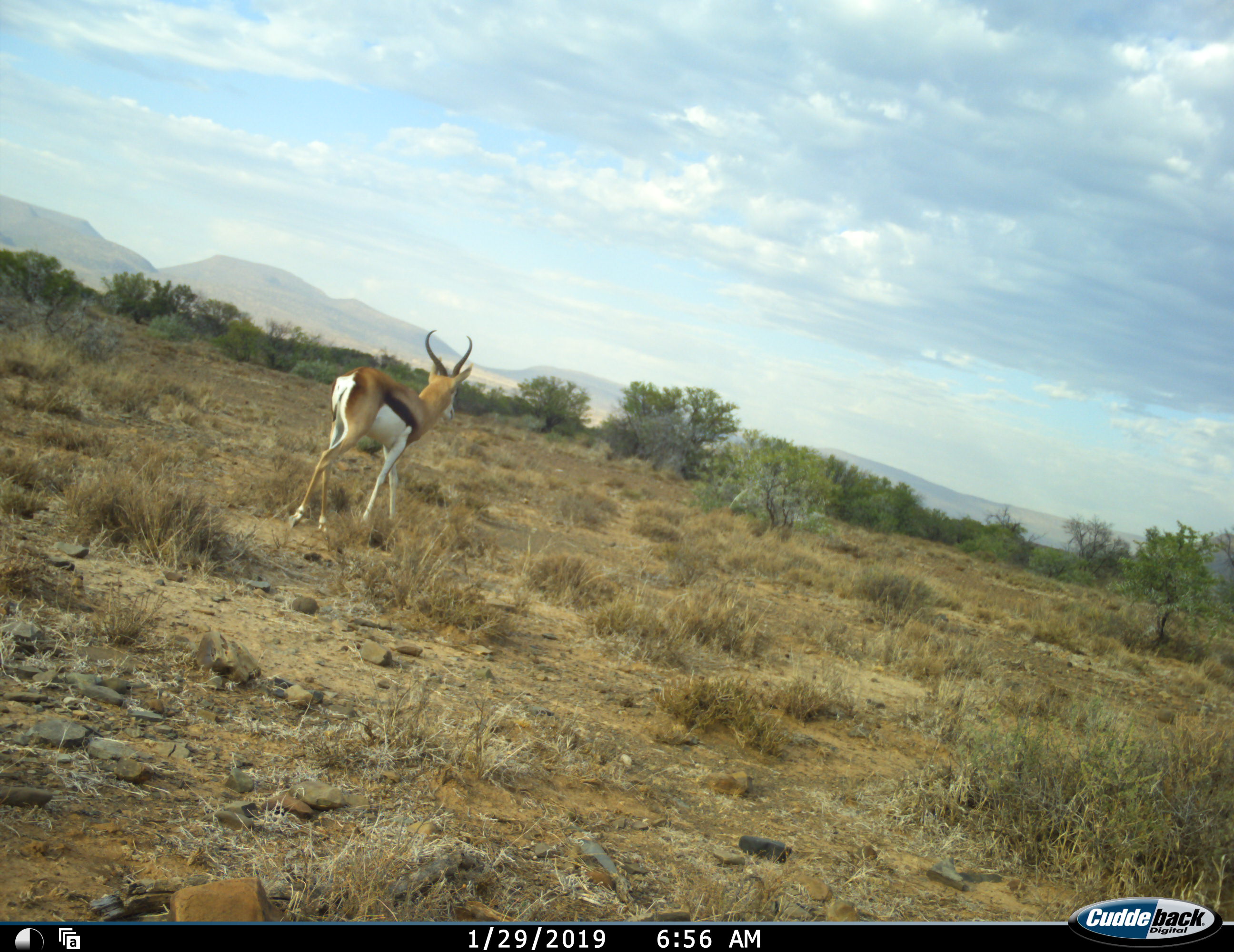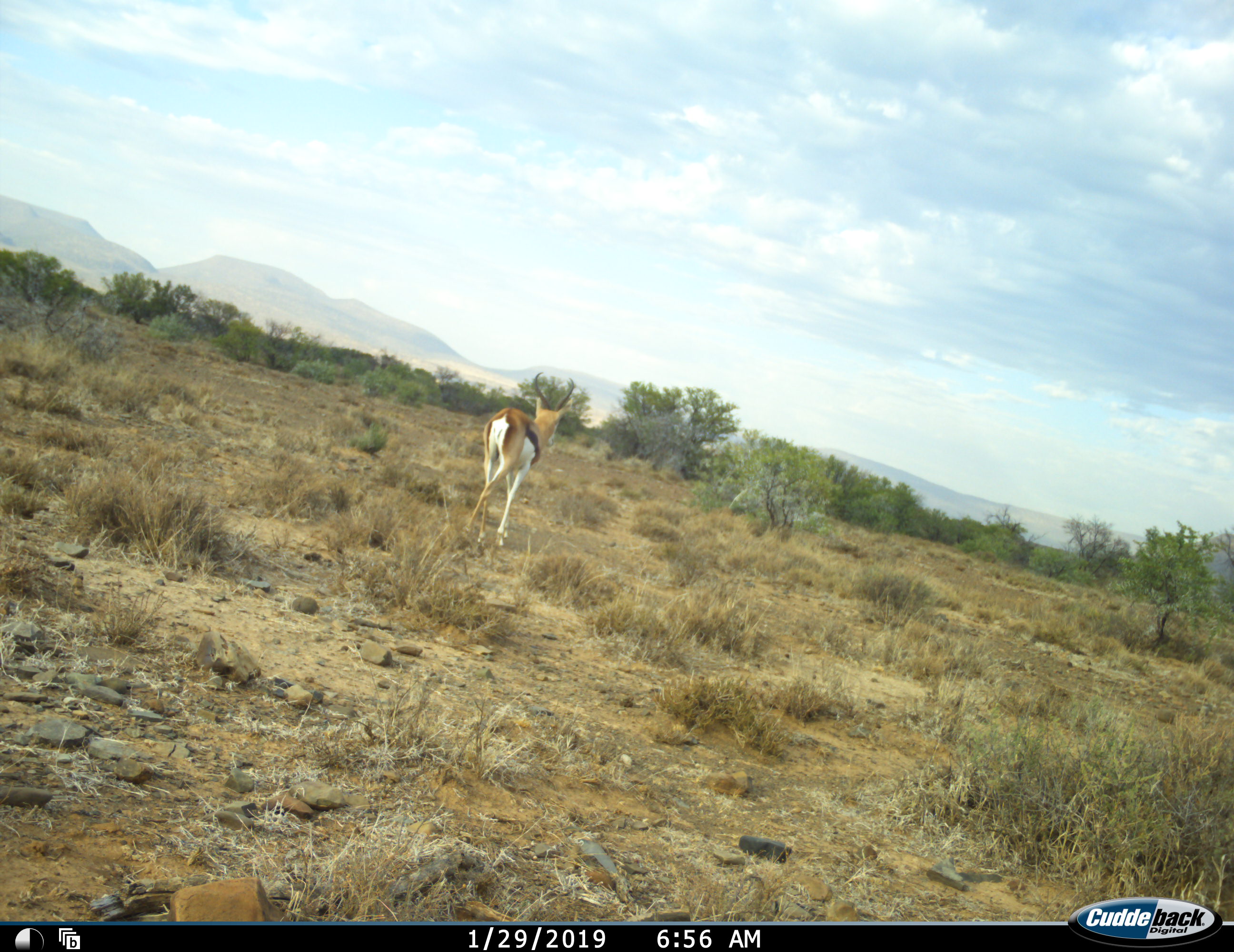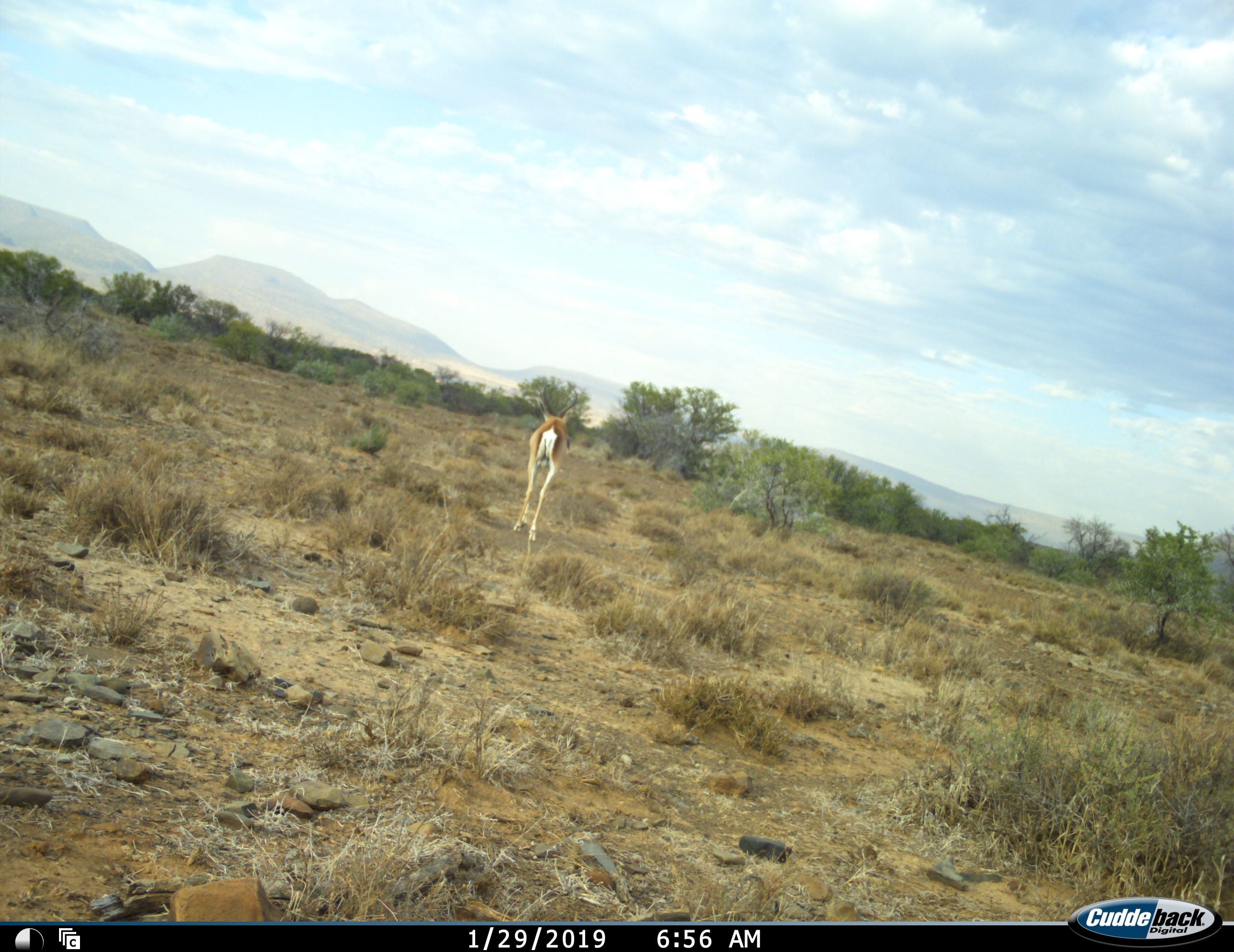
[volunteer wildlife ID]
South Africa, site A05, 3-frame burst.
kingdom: Animalia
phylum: Chordata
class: Mammalia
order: Artiodactyla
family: Bovidae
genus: Antidorcas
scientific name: Antidorcas marsupialis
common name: springbok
Springbok (Antidorcas marsupialis), count 1. Behavior (volunteer vote fractions): standing 0%, resting 0%, moving 100%, interacting 0%. Young present (vote fraction): 0%. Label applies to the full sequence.